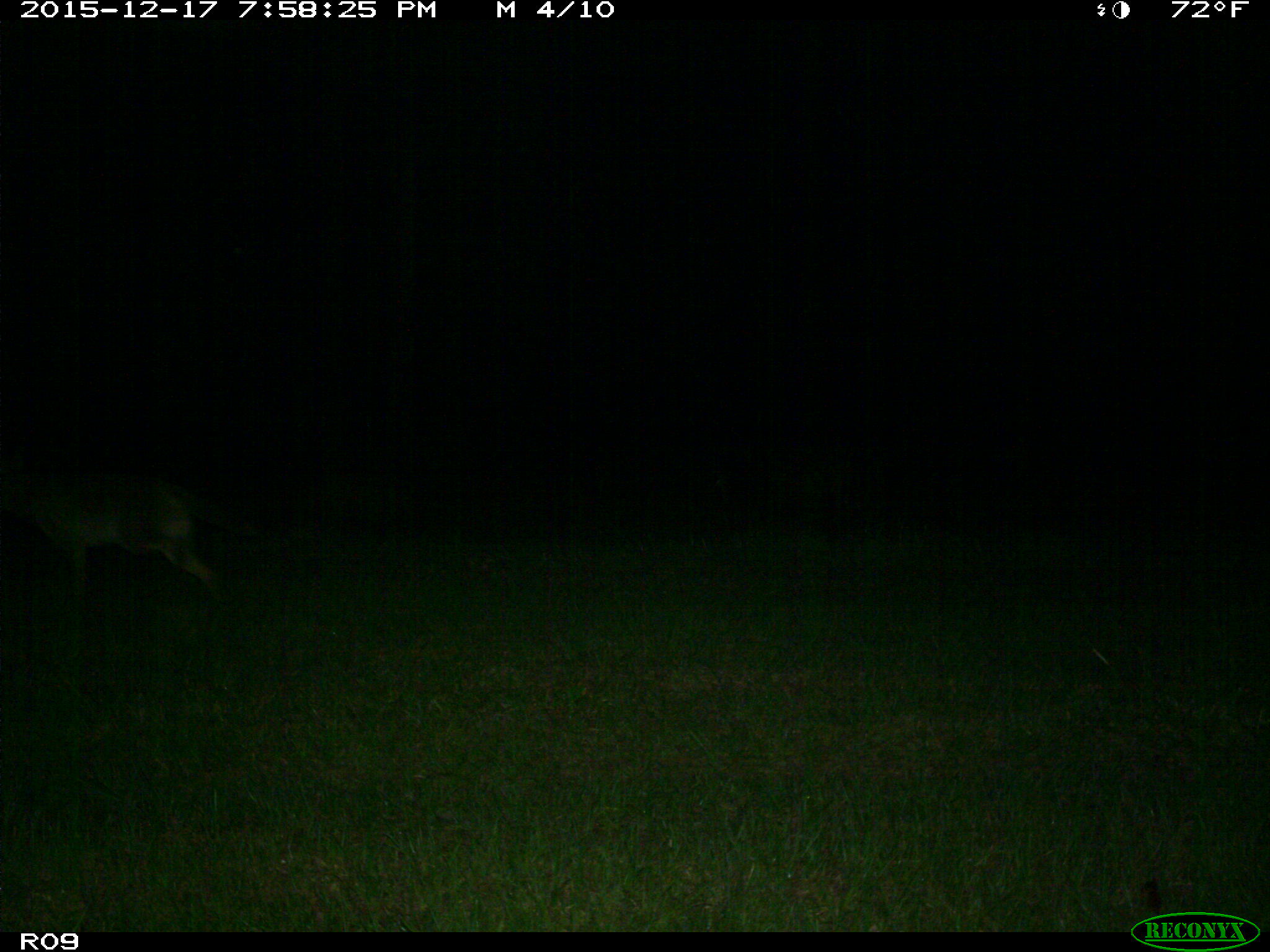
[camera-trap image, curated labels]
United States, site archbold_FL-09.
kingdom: Animalia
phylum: Chordata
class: Mammalia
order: Carnivora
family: Canidae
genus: Canis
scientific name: Canis latrans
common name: coyote